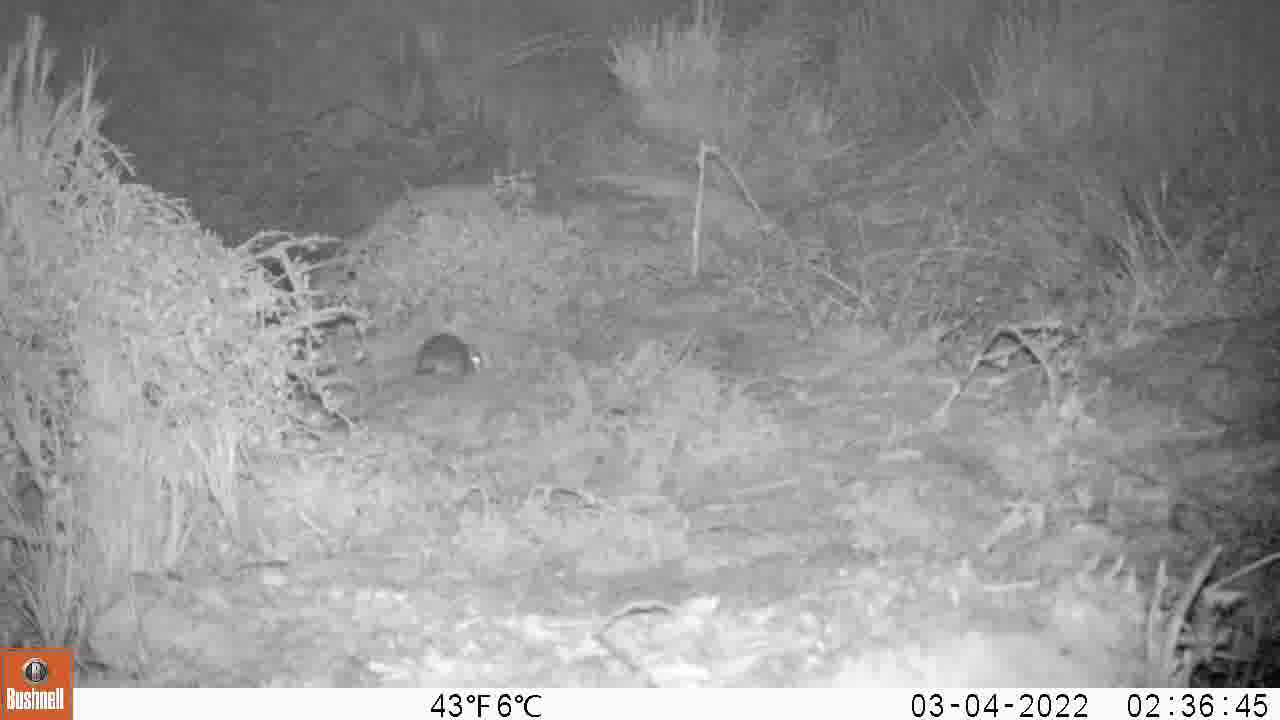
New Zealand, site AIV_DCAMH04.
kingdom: Animalia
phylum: Chordata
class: Mammalia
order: Rodentia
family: Muridae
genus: Mus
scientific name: Mus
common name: mouse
Mouse (Mus).